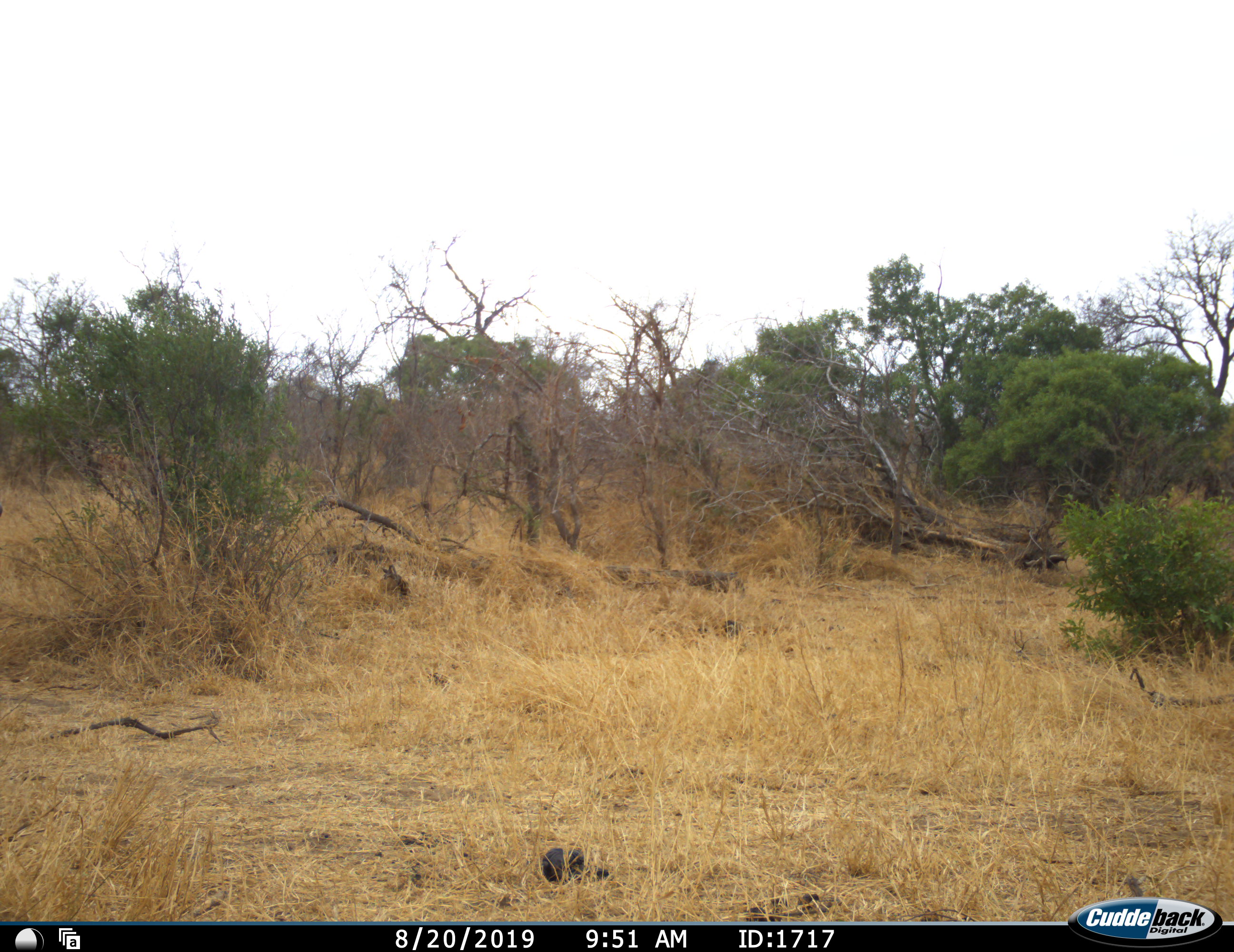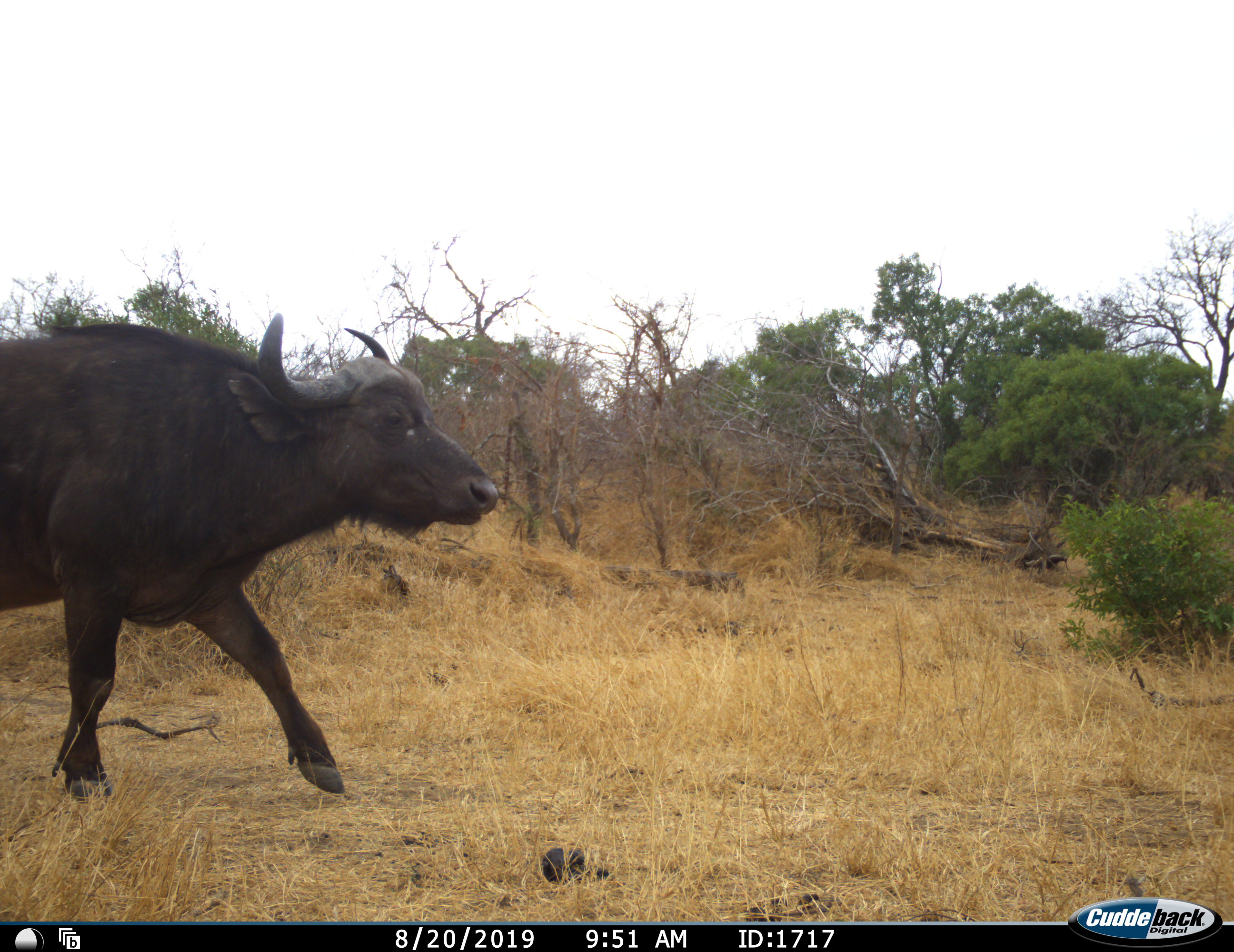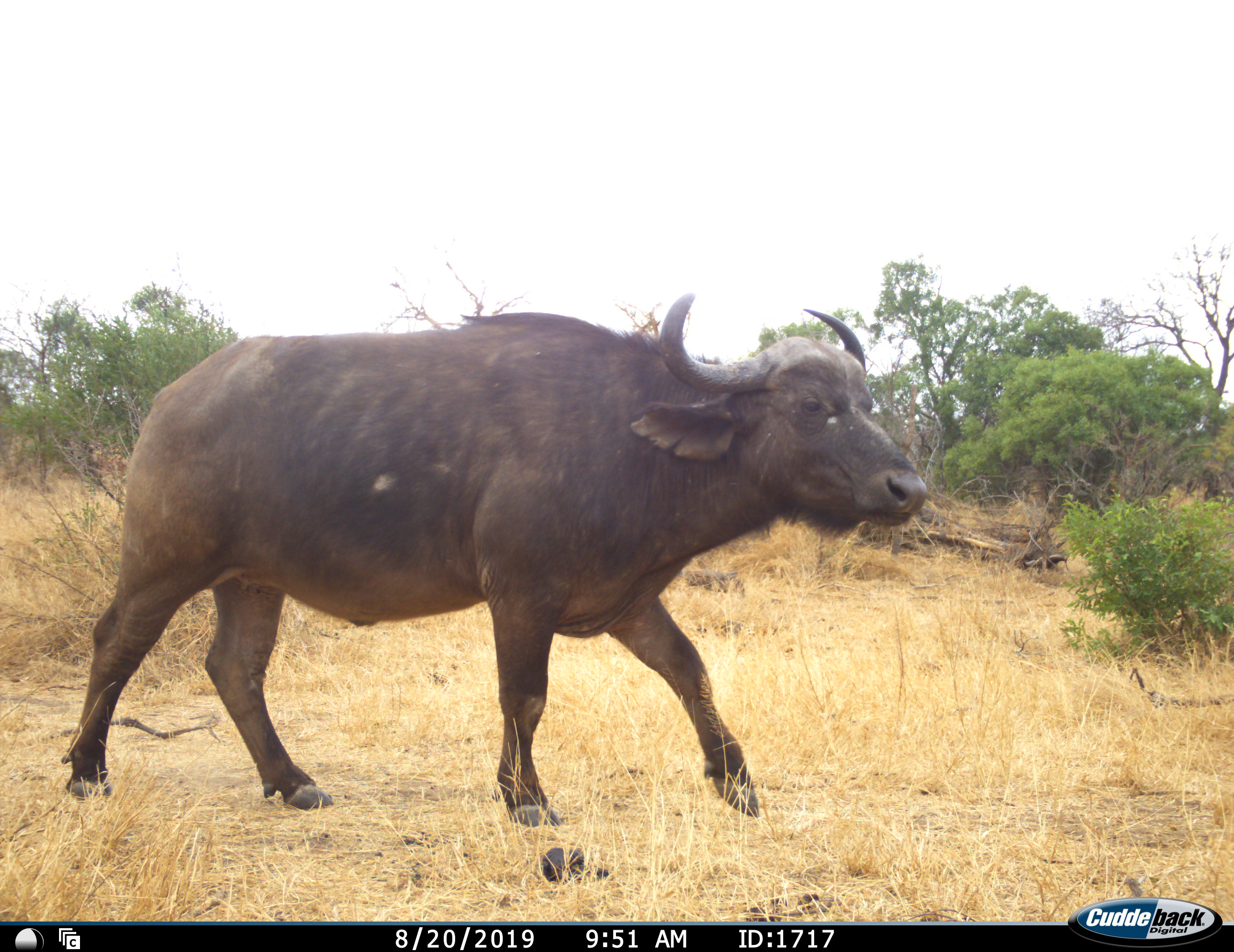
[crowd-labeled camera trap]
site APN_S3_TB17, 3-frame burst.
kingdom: Animalia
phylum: Chordata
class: Mammalia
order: Artiodactyla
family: Bovidae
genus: Syncerus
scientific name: Syncerus caffer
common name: african buffalo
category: buffalo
Buffalo (african buffalo) (Syncerus caffer), count 1. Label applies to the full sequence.